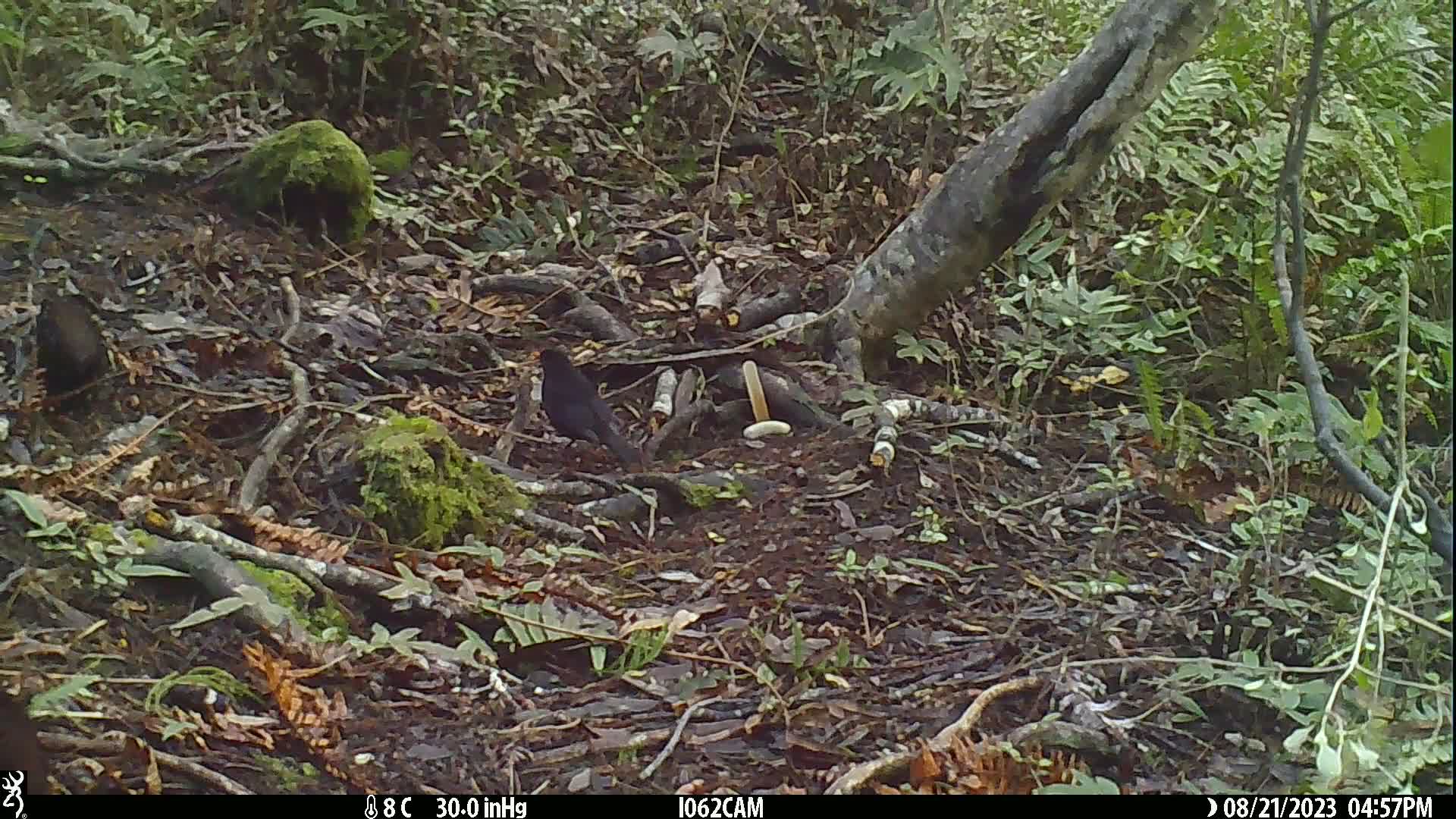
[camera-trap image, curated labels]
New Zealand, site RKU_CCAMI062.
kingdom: Animalia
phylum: Chordata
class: Aves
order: Passeriformes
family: Turdidae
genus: Turdus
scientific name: Turdus merula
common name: eurasian blackbird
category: blackbird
Blackbird (eurasian blackbird) (Turdus merula).